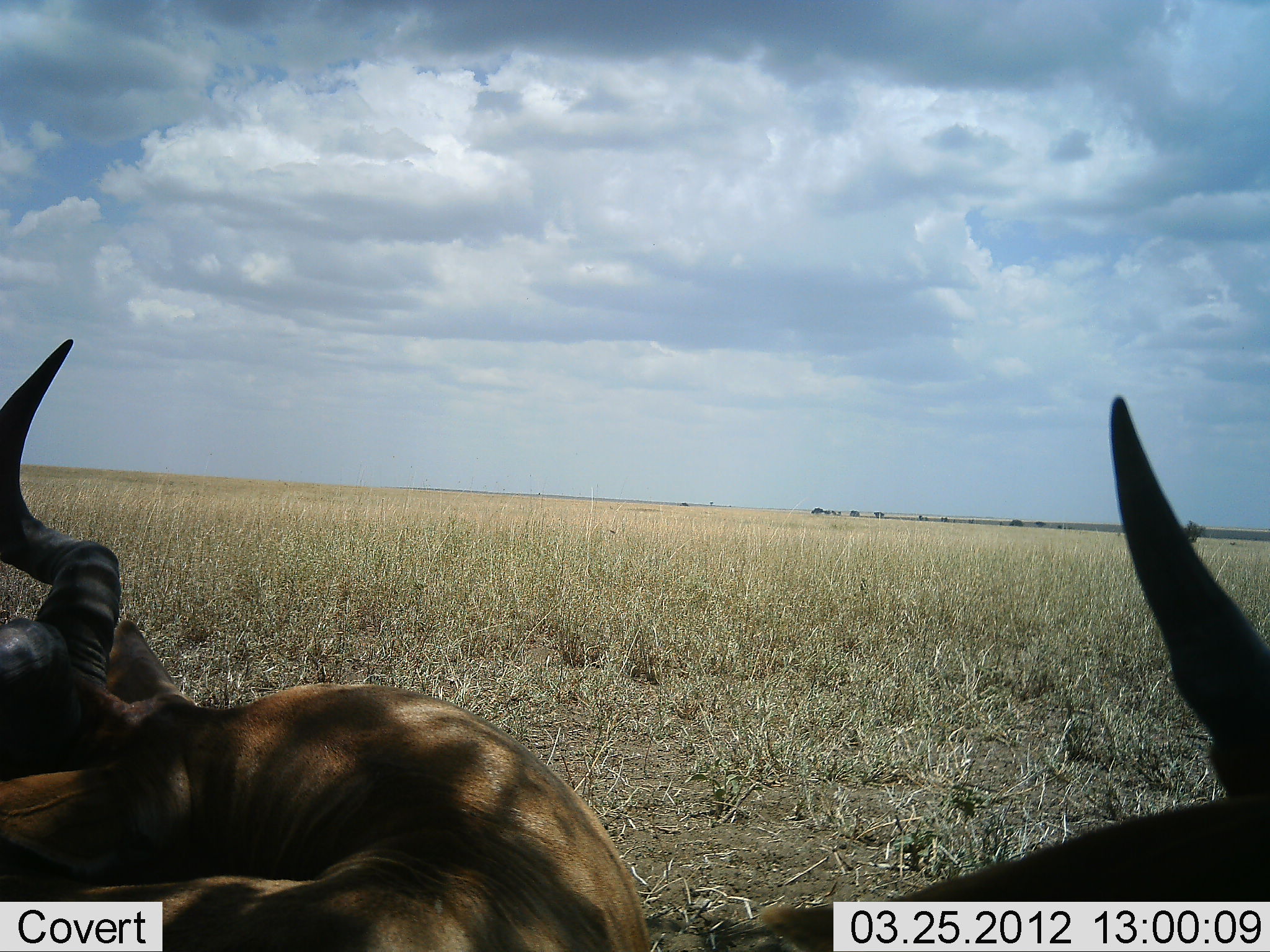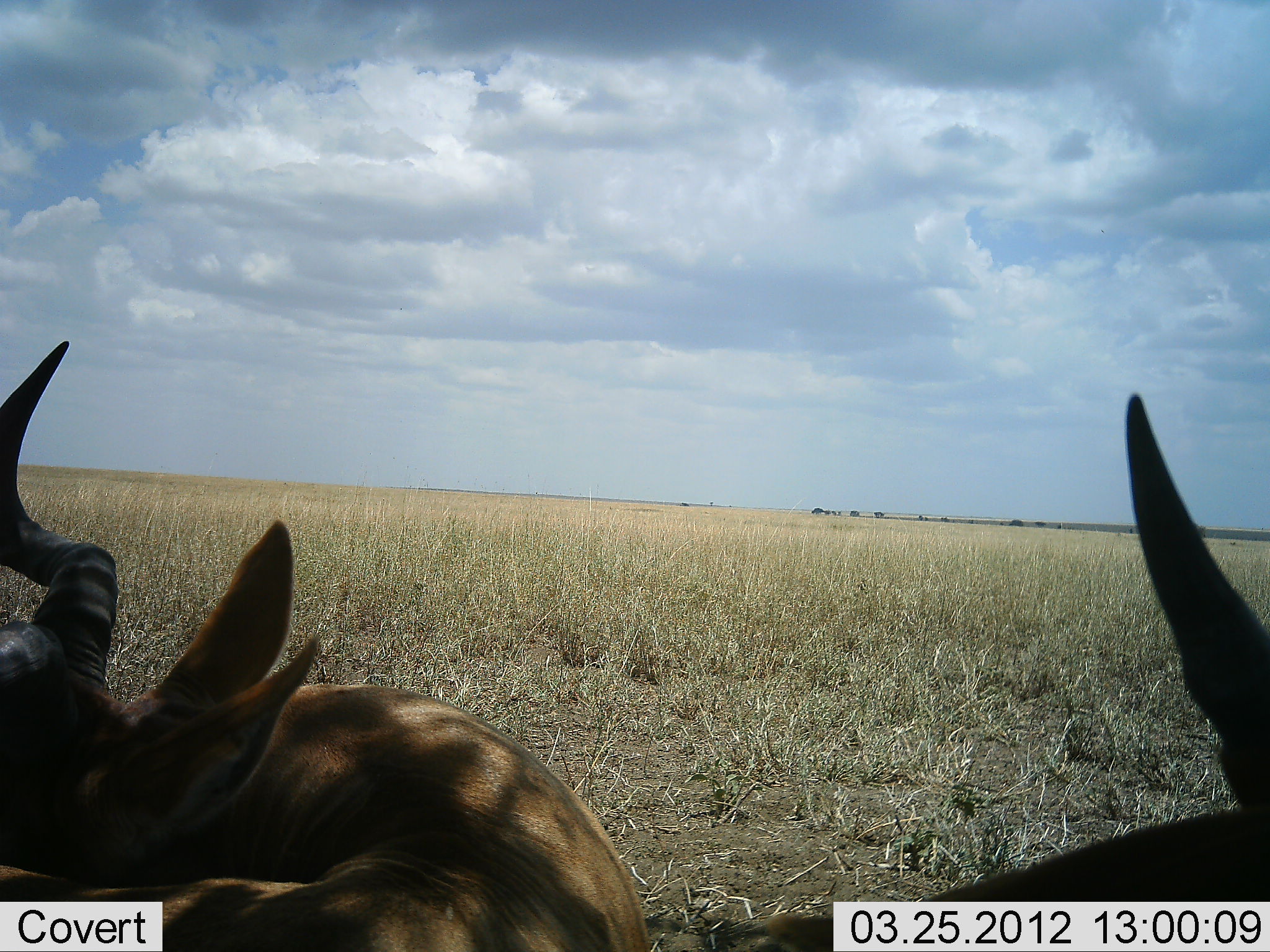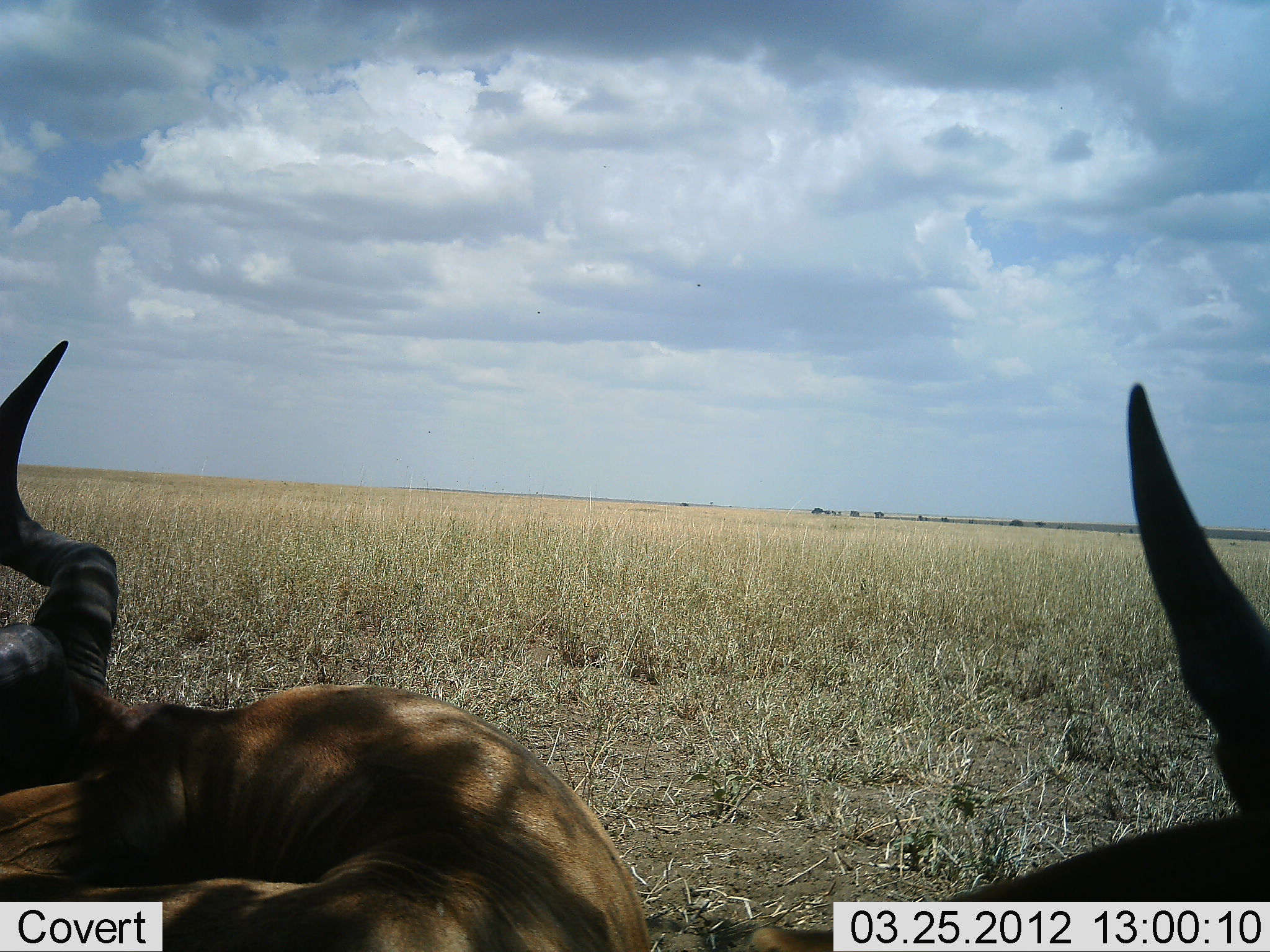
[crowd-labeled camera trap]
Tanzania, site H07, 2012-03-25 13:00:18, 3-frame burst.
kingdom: Animalia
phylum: Chordata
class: Mammalia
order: Artiodactyla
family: Bovidae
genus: Alcelaphus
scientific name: Alcelaphus buselaphus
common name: hartebeest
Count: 2.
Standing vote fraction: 8%.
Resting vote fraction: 92%.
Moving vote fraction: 0%.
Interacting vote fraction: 0%.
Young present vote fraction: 0%.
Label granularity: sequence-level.